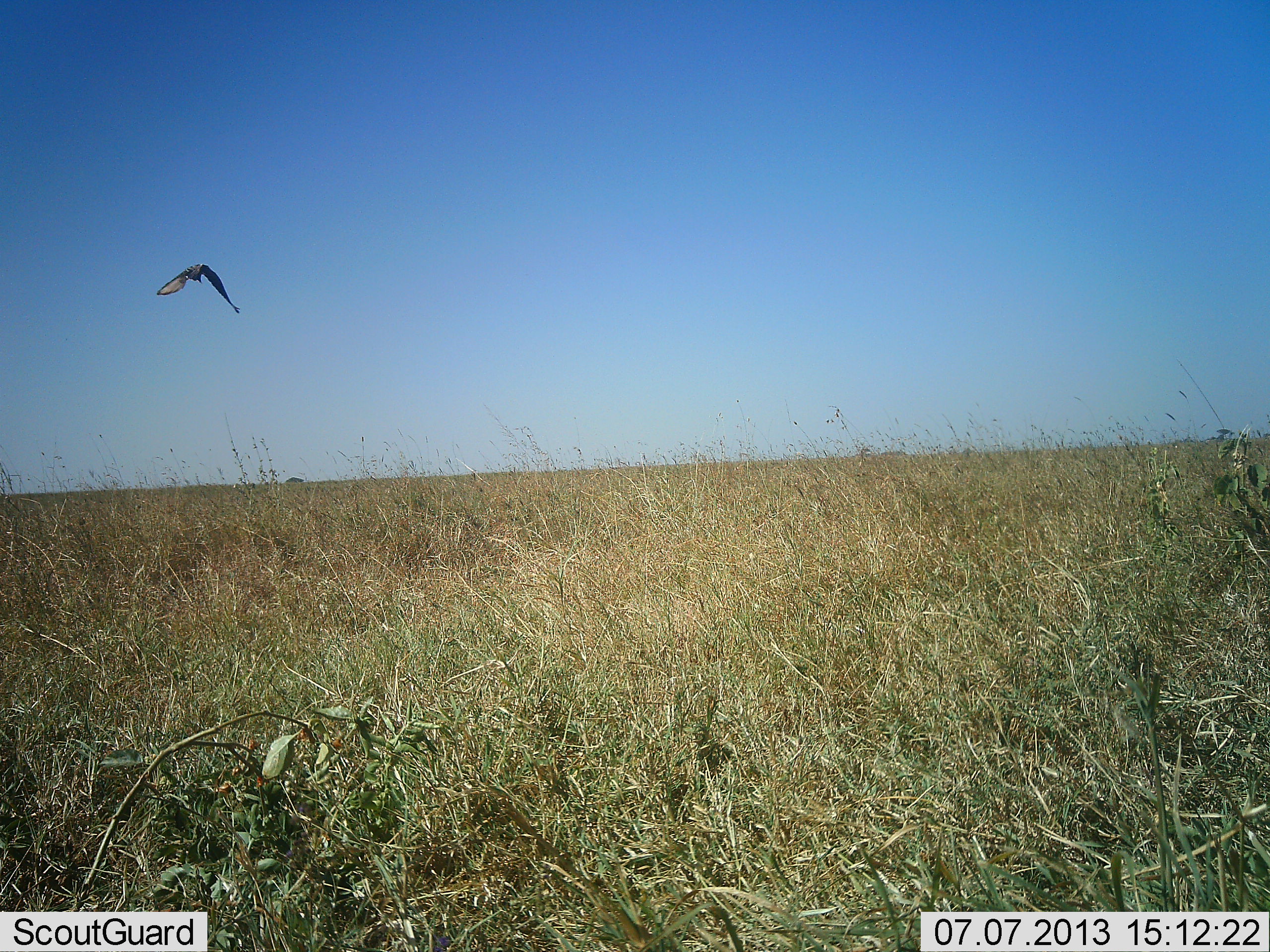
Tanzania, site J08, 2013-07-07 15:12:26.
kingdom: Animalia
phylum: Chordata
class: Aves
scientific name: Aves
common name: bird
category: otherbird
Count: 1.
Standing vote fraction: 0%.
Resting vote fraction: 0%.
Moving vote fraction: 100%.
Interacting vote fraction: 0%.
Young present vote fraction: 0%.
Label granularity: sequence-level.